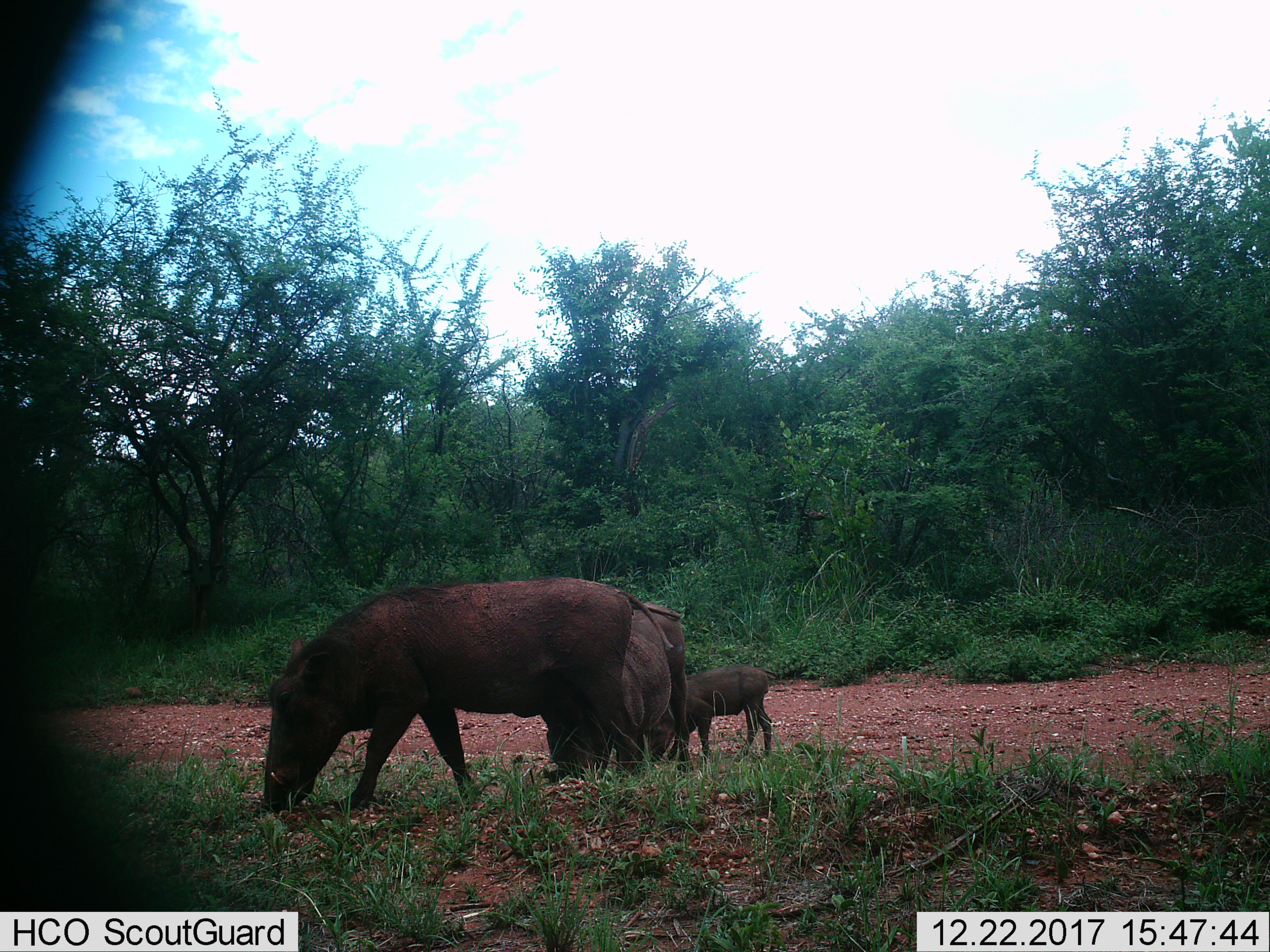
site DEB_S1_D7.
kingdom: Animalia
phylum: Chordata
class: Mammalia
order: Artiodactyla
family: Suidae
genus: Phacochoerus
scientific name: Phacochoerus africanus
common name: warthog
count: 3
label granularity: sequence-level